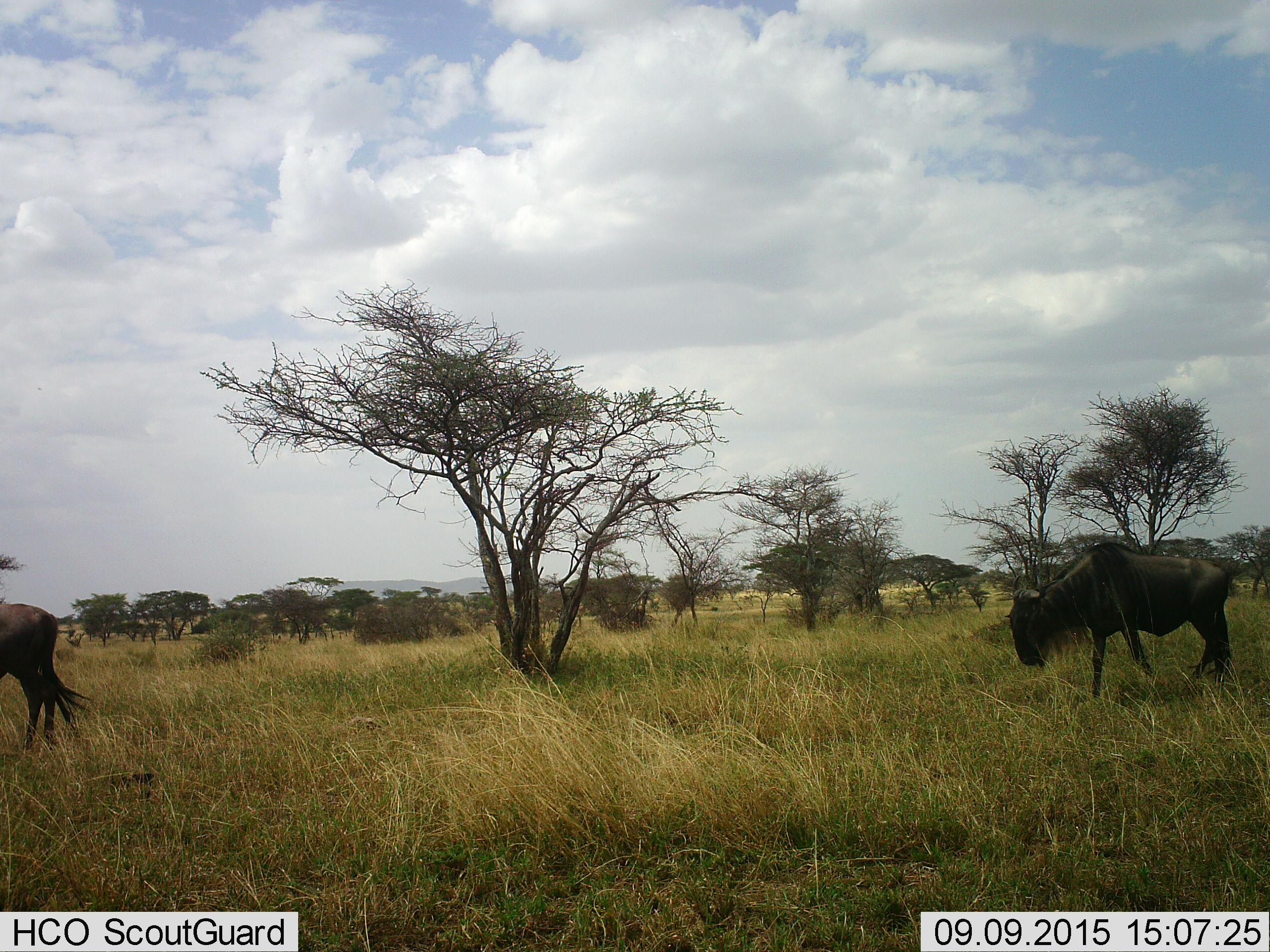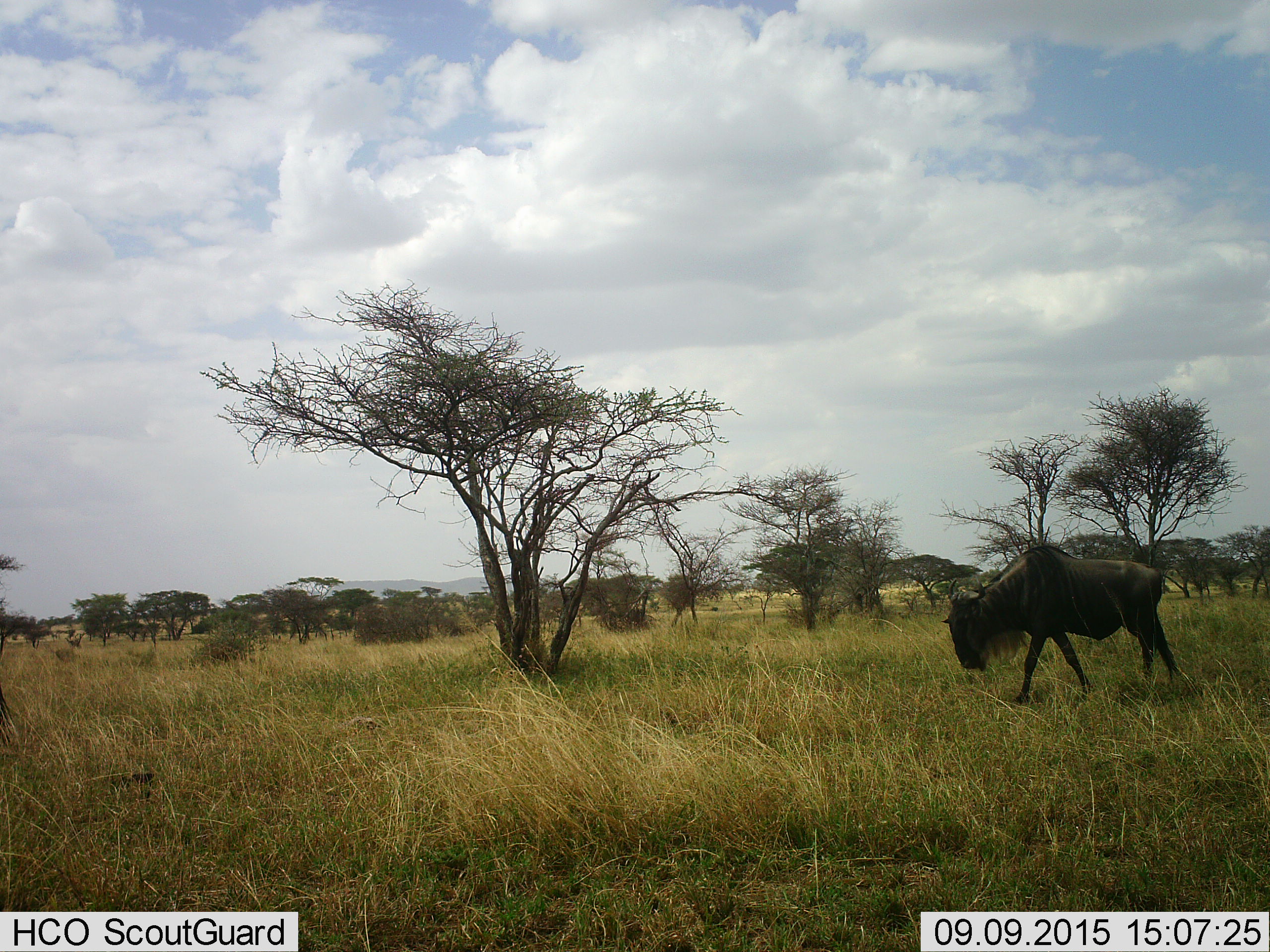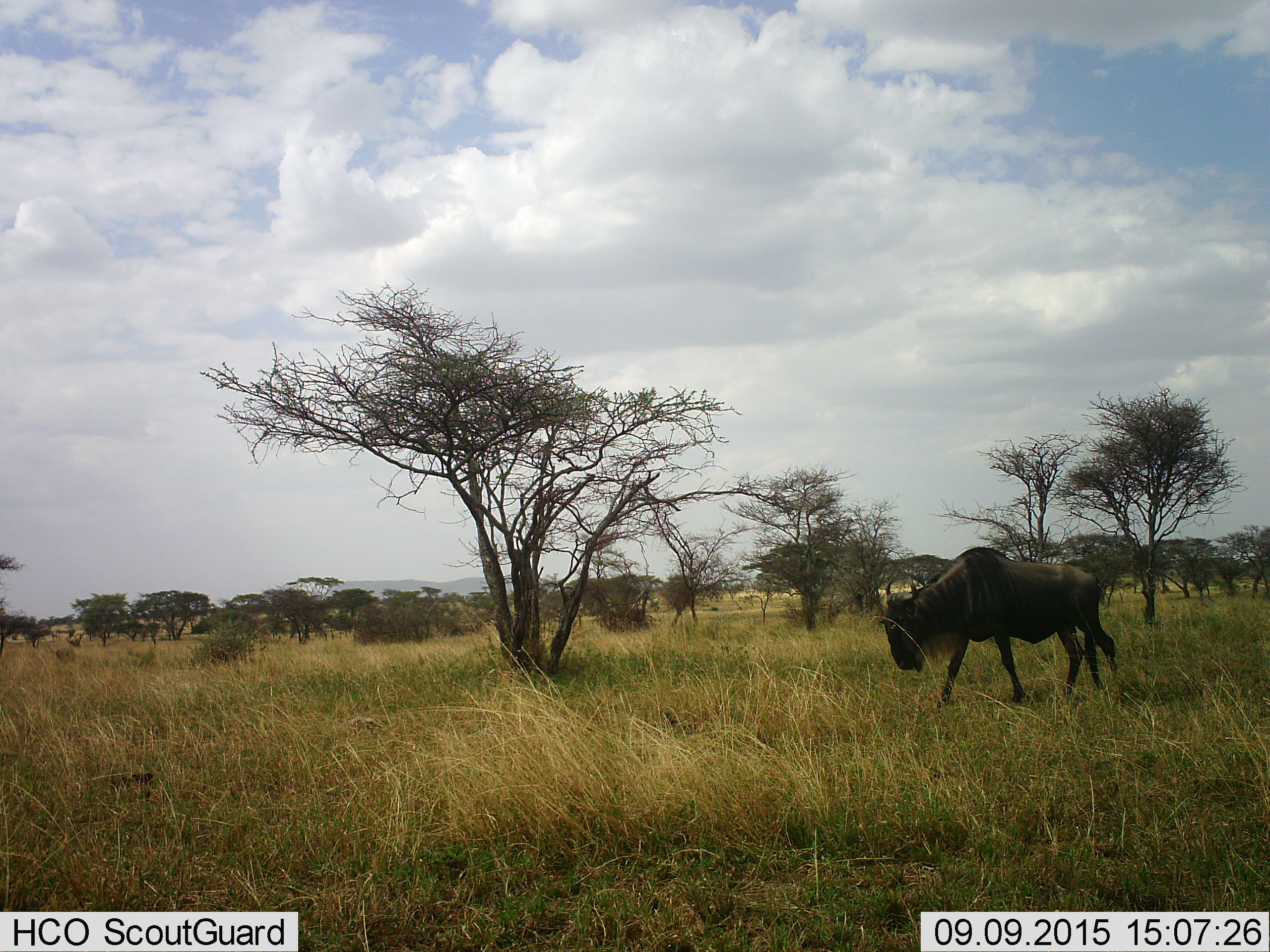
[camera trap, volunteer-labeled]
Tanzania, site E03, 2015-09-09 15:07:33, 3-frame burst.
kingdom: Animalia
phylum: Chordata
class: Mammalia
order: Artiodactyla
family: Bovidae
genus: Connochaetes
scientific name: Connochaetes taurinus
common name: blue wildebeest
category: wildebeest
Wildebeest (blue wildebeest) (Connochaetes taurinus), count 2. Behavior (volunteer vote fractions): standing 6%, resting 0%, moving 94%, interacting 0%. Young present (vote fraction): 0%. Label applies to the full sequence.